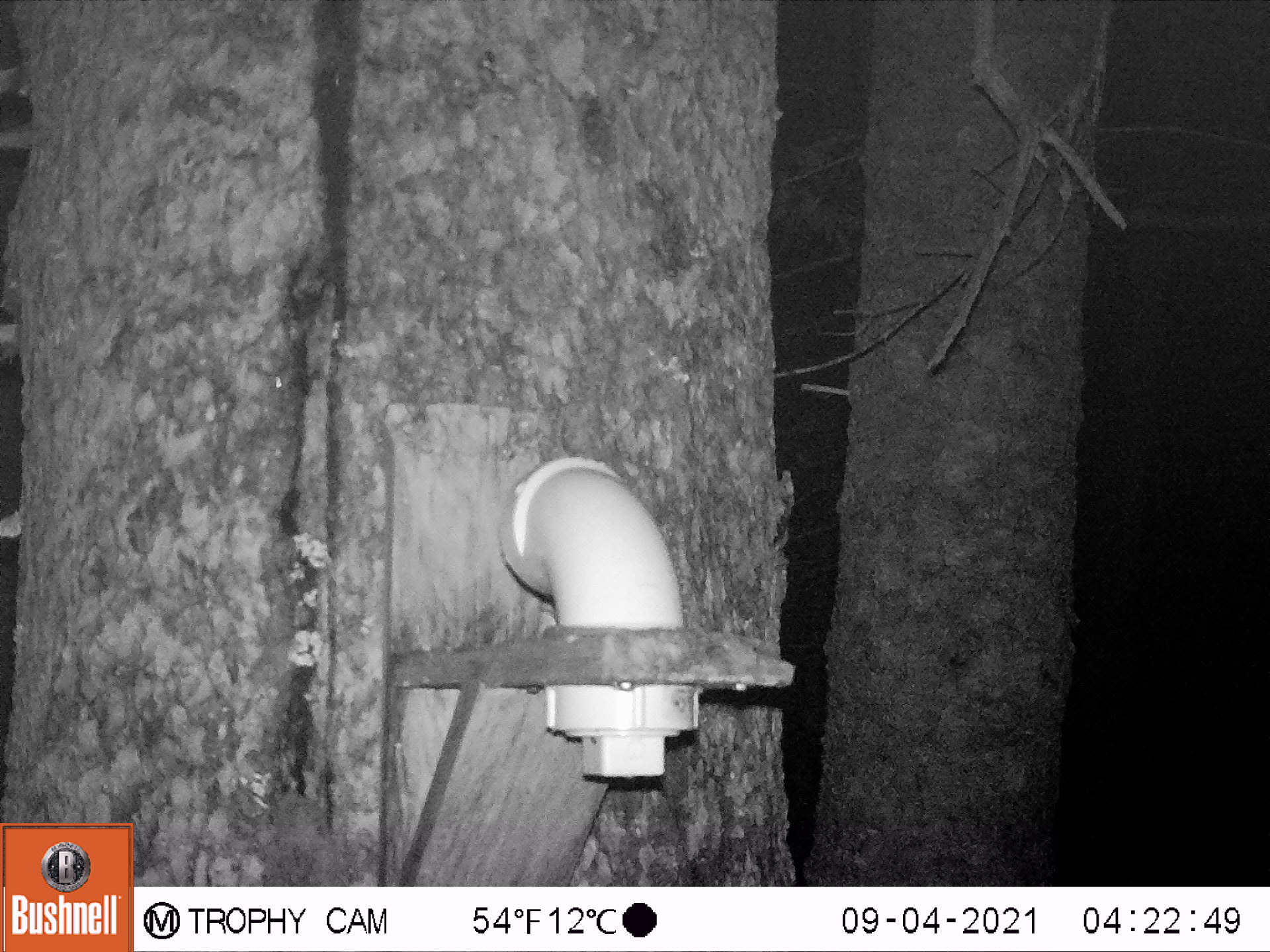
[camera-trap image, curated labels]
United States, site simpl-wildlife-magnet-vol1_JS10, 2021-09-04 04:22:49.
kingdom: Animalia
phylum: Chordata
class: Mammalia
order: Rodentia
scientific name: Rodentia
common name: mouse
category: mouse sp.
Mouse sp. (mouse) (Rodentia).